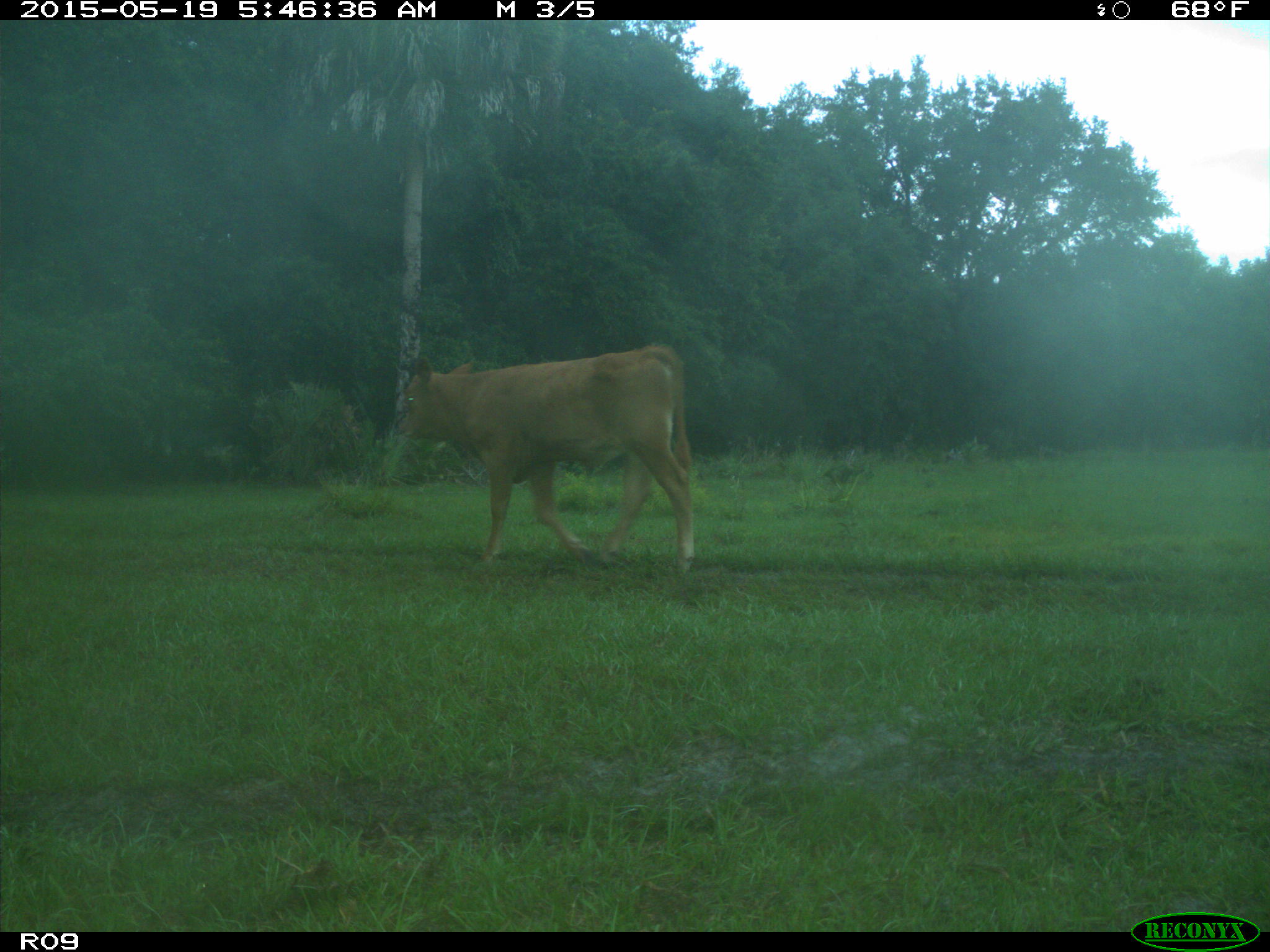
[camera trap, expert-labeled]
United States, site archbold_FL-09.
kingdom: Animalia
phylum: Chordata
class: Mammalia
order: Artiodactyla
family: Bovidae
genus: Bos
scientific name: Bos taurus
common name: domestic cow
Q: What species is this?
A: Bos taurus (domestic cow).